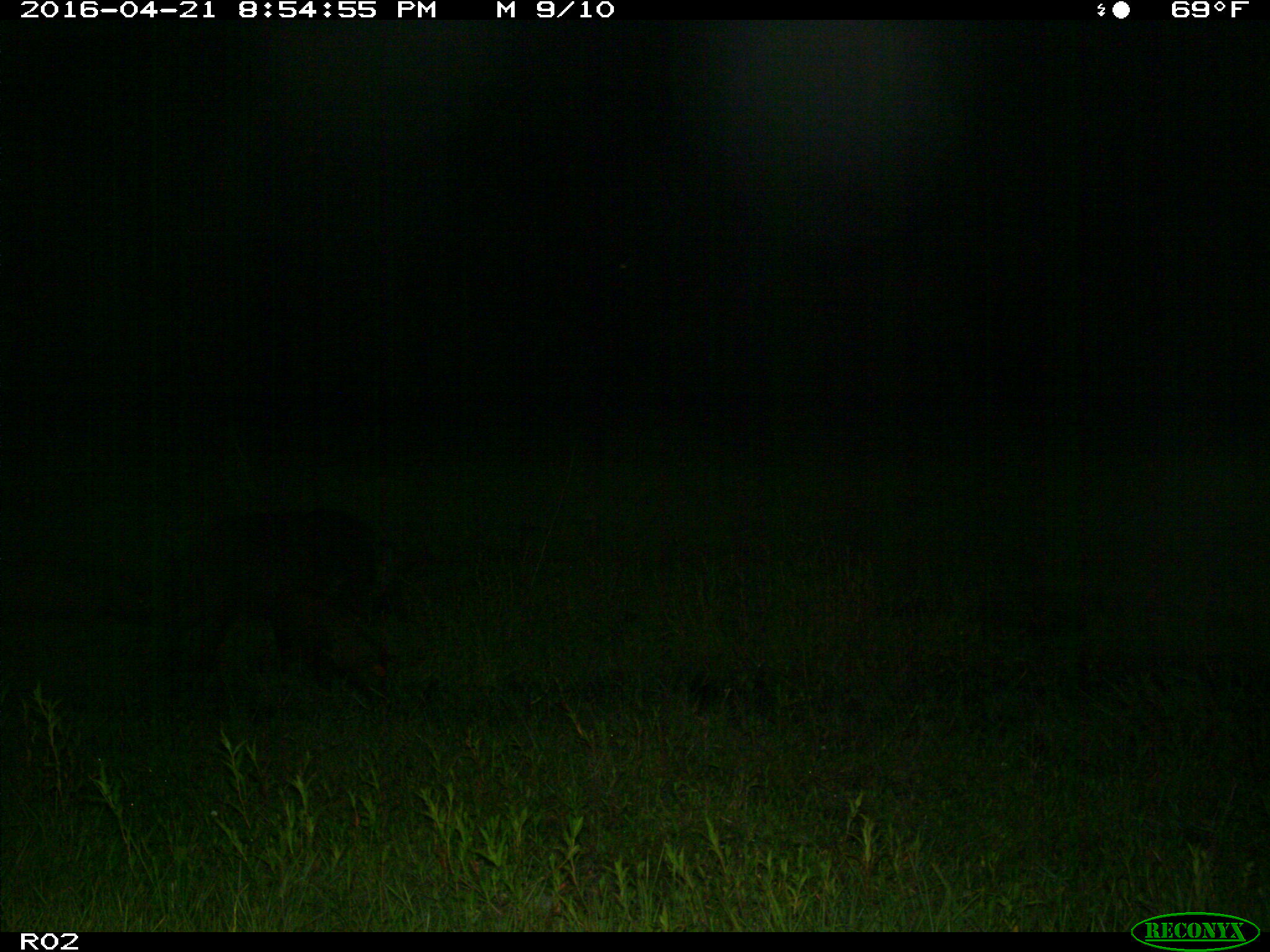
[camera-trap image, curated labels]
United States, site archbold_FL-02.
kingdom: Animalia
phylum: Chordata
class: Mammalia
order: Artiodactyla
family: Suidae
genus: Sus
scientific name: Sus scrofa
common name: wild boar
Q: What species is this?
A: Sus scrofa (wild boar).